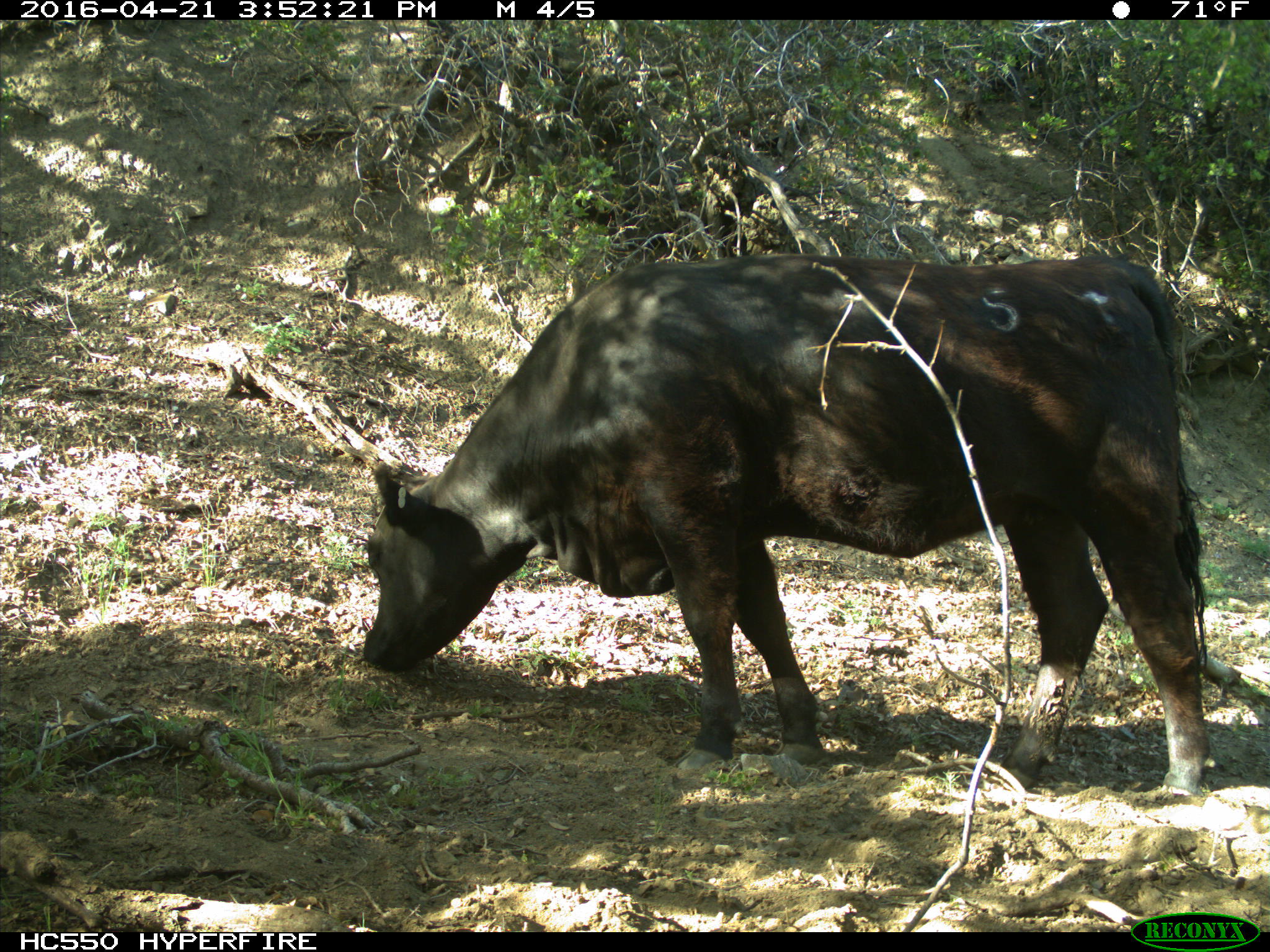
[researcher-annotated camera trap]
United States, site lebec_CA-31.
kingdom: Animalia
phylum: Chordata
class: Mammalia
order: Artiodactyla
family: Bovidae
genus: Bos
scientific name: Bos taurus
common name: domestic cow